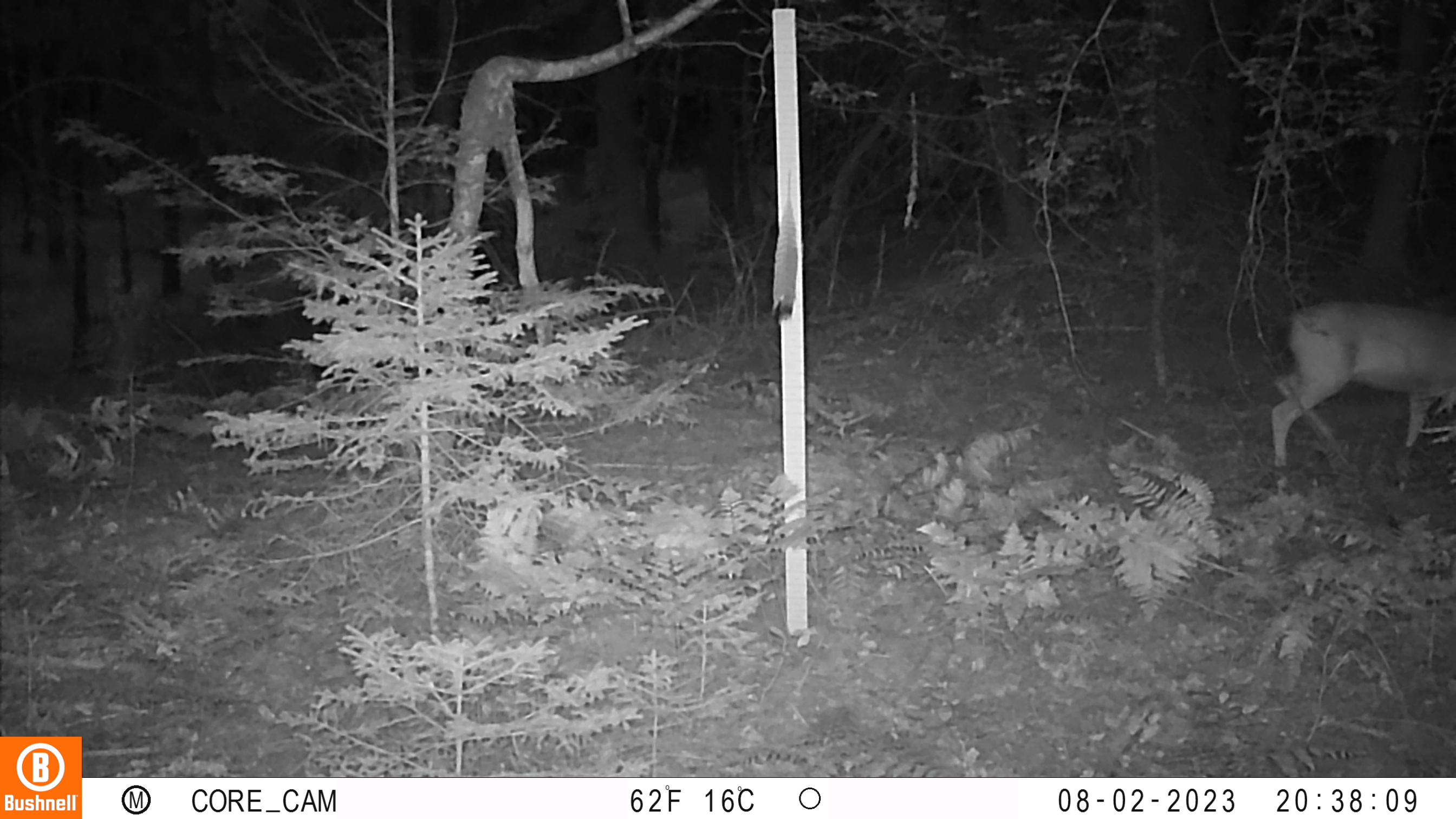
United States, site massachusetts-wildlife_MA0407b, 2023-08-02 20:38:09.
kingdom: Animalia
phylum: Chordata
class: Mammalia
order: Artiodactyla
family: Cervidae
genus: Odocoileus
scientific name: Odocoileus virginianus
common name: white-tailed deer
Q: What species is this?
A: White-tailed deer (Odocoileus virginianus).